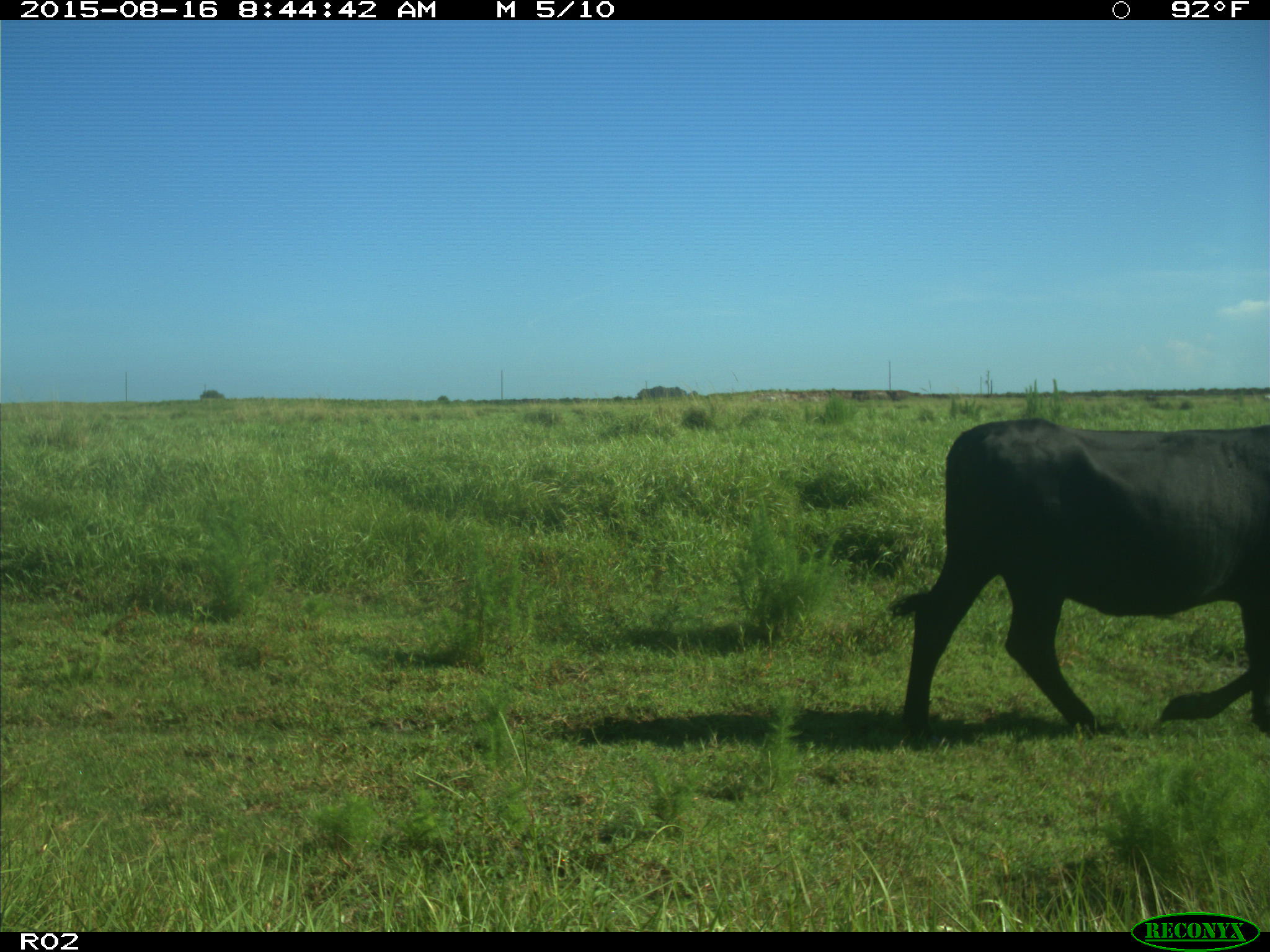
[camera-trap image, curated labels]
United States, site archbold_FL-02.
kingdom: Animalia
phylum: Chordata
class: Mammalia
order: Artiodactyla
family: Bovidae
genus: Bos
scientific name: Bos taurus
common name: domestic cow